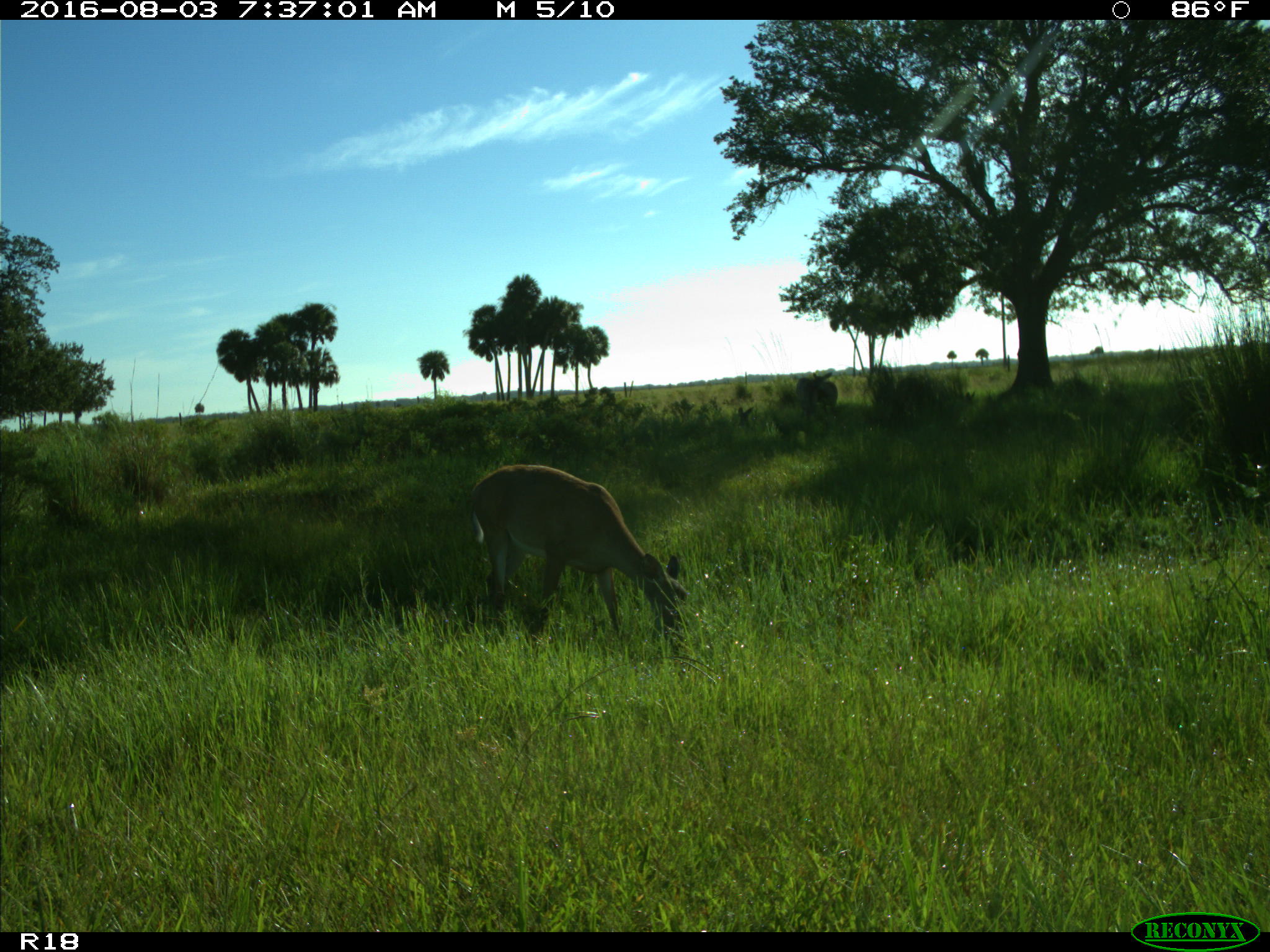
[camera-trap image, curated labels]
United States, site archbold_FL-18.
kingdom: Animalia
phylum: Chordata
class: Mammalia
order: Artiodactyla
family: Cervidae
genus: Odocoileus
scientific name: Odocoileus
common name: deer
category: unidentified deer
Unidentified deer (deer) (Odocoileus).